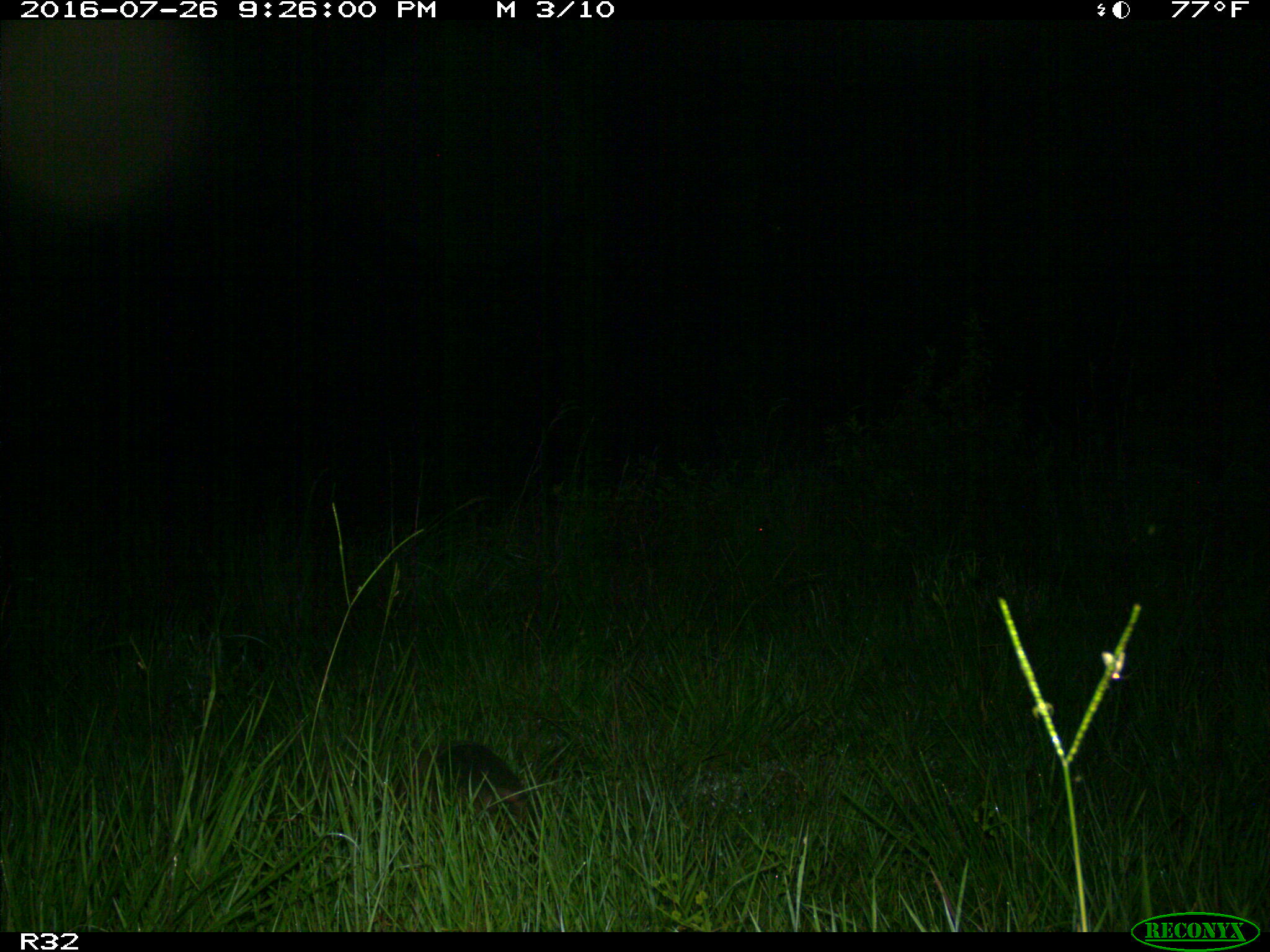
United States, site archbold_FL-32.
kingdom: Animalia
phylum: Chordata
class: Mammalia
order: Cingulata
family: Dasypodidae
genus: Dasypus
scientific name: Dasypus novemcinctus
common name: nine-banded armadillo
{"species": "Dasypus novemcinctus (nine-banded armadillo)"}